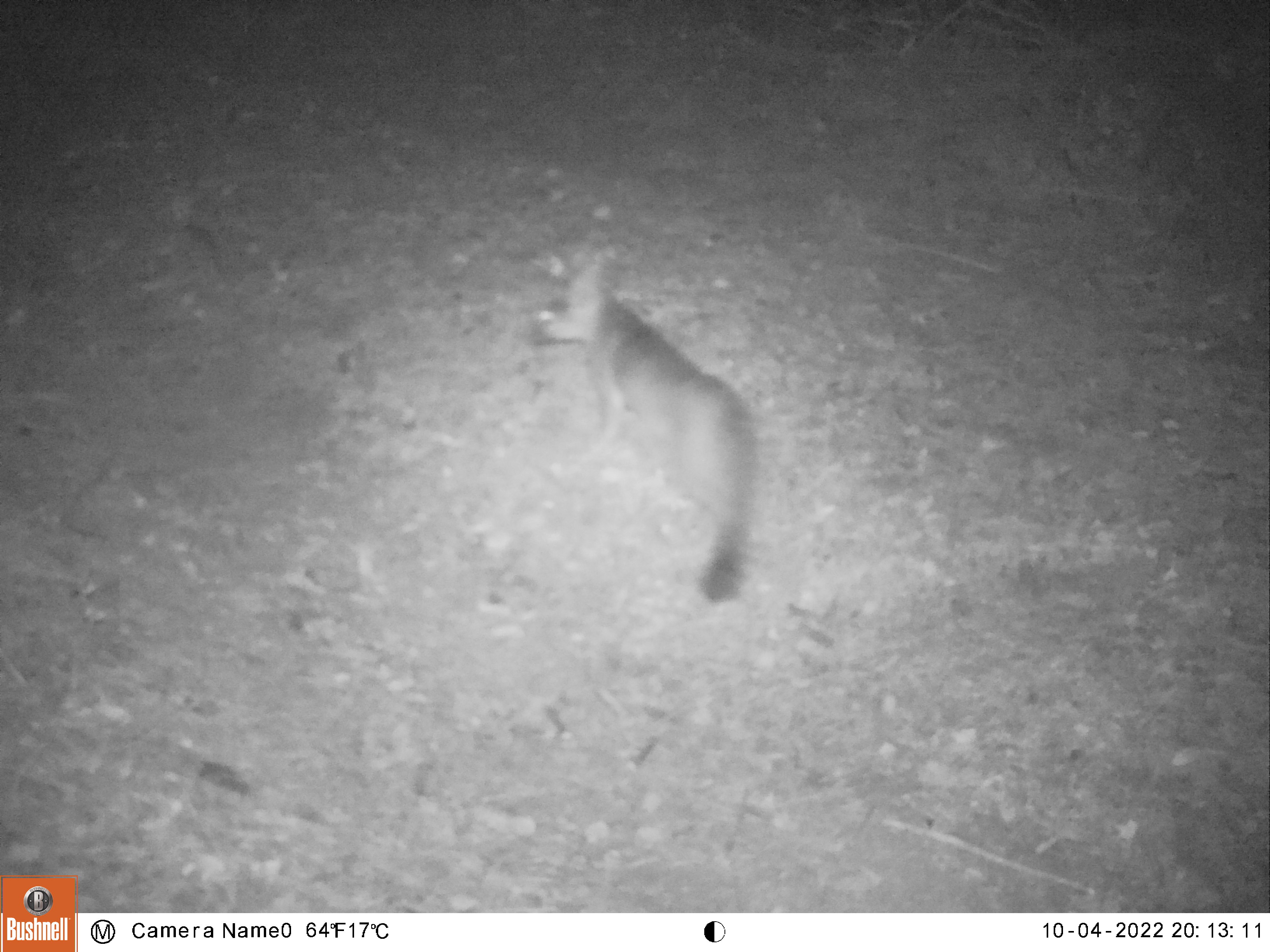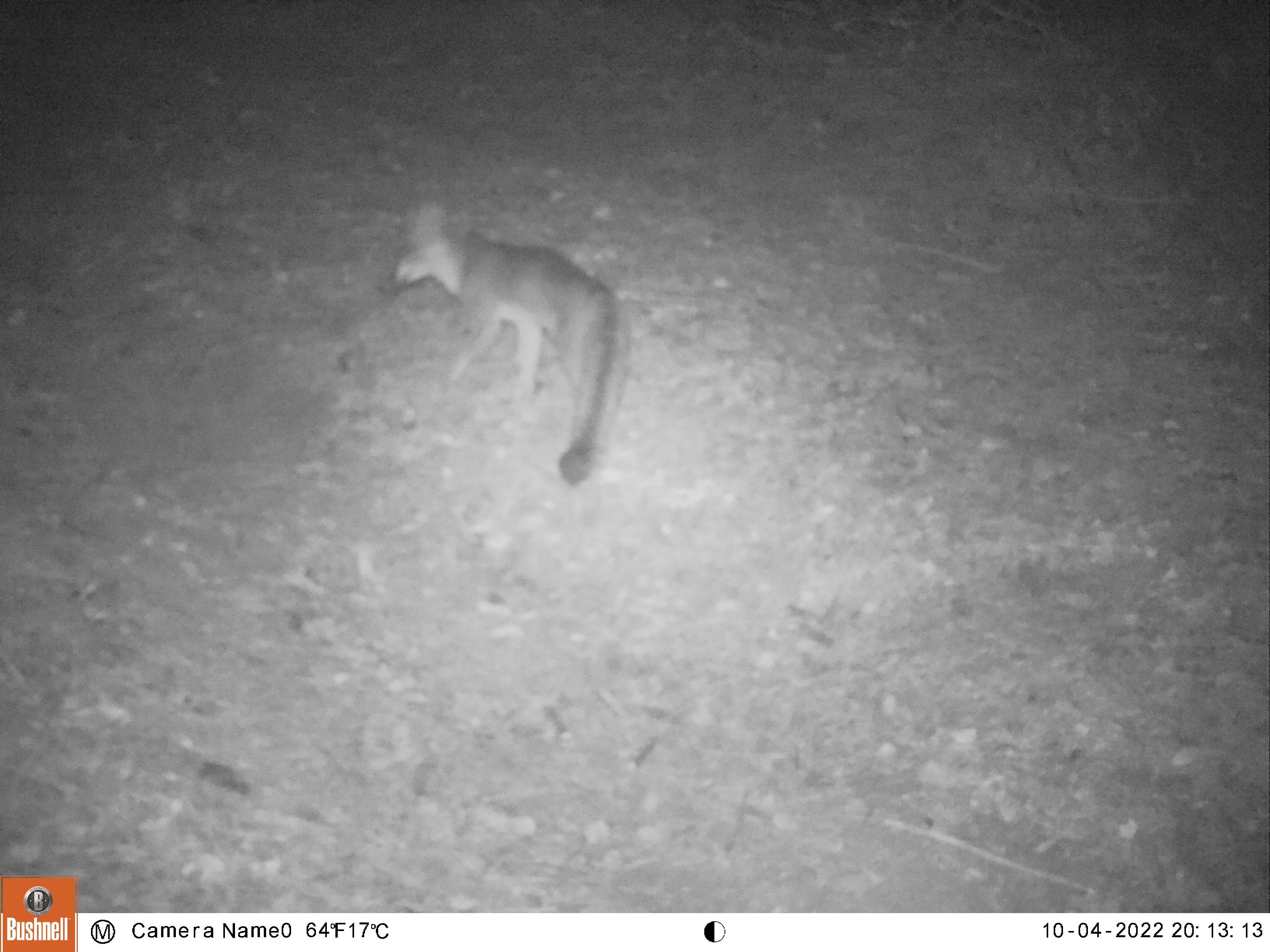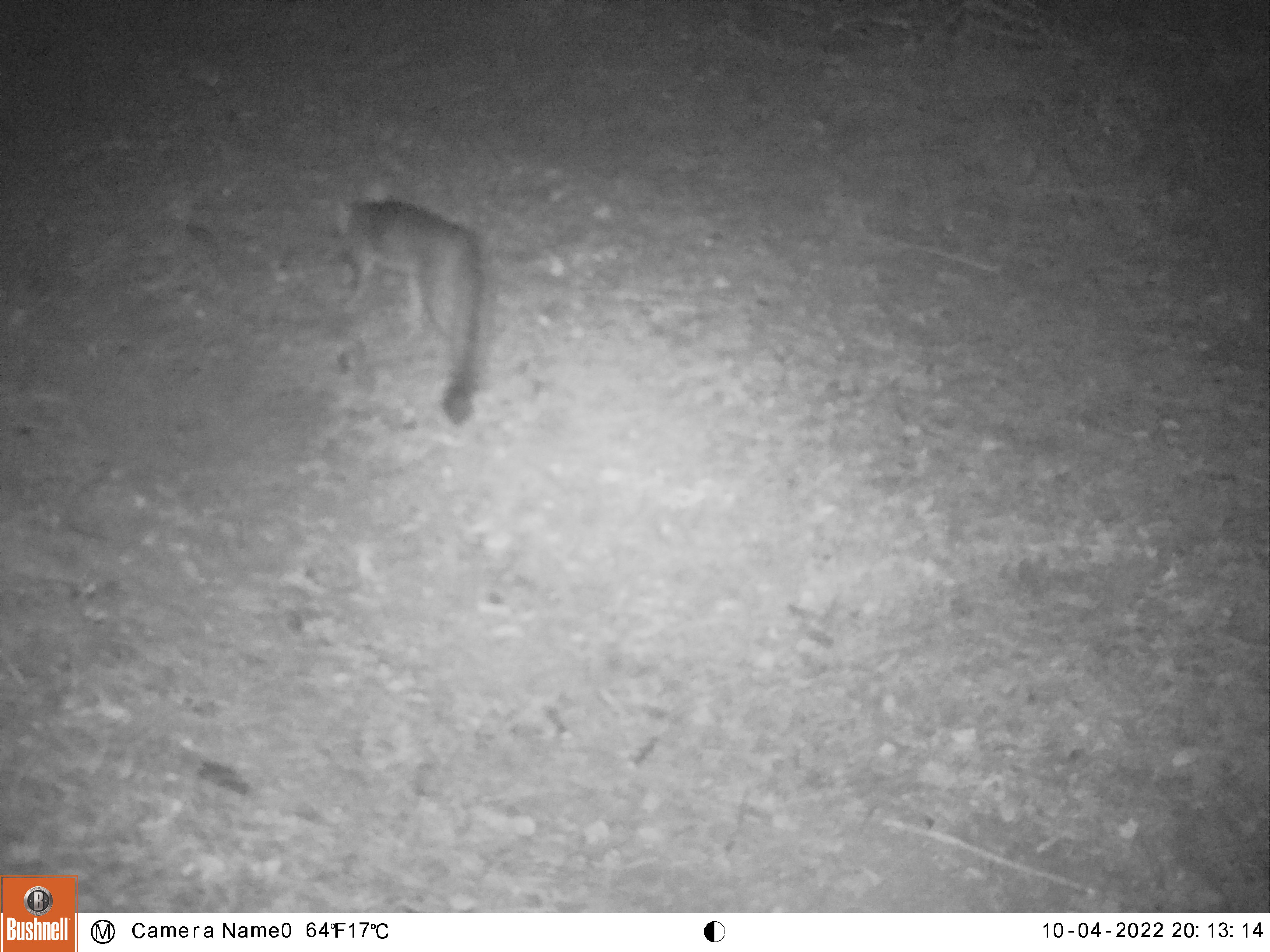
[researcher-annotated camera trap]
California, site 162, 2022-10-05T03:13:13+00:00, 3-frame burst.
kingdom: Animalia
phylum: Chordata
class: Mammalia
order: Carnivora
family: Canidae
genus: Urocyon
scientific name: Urocyon cinereoargenteus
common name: gray fox